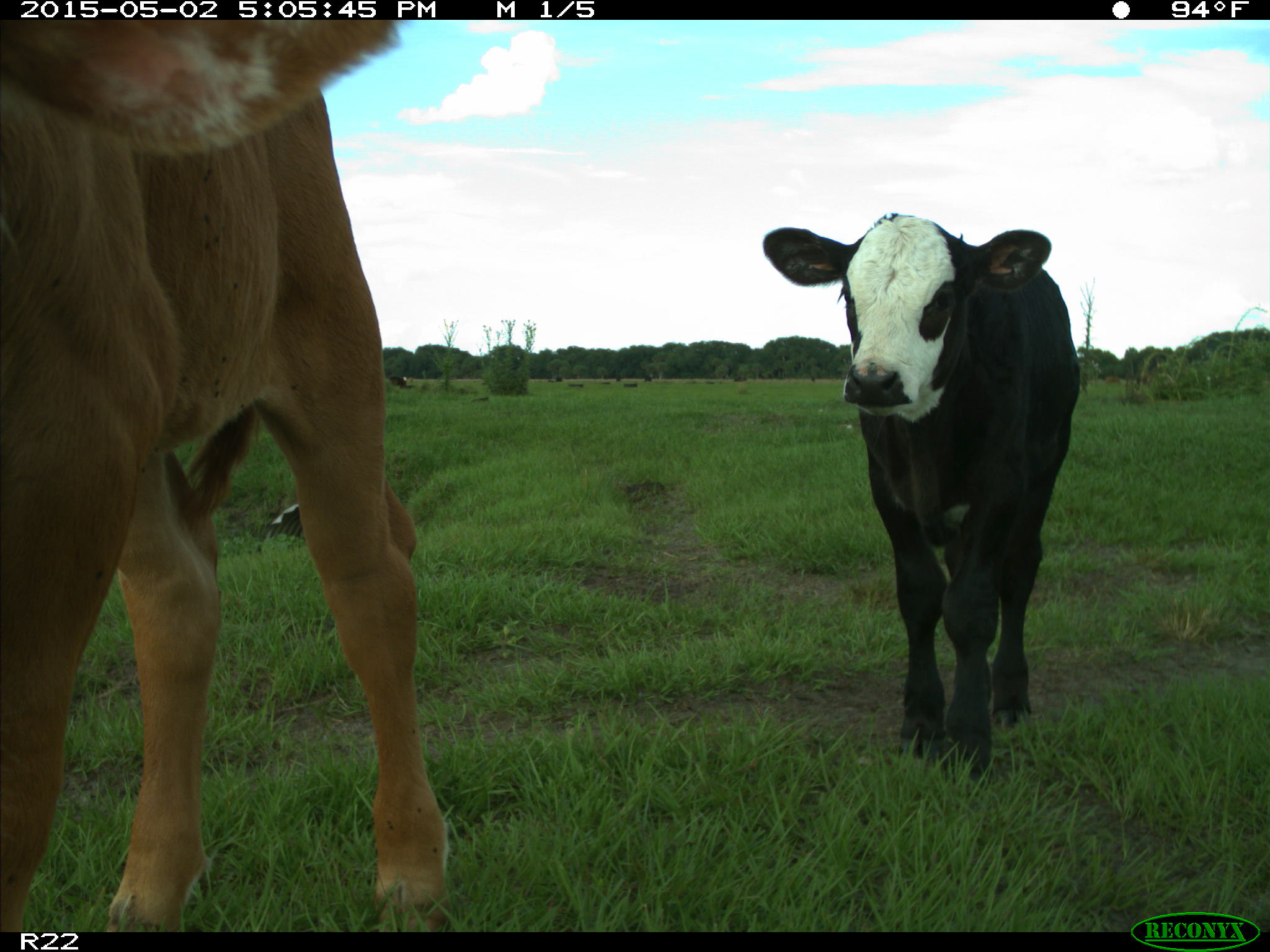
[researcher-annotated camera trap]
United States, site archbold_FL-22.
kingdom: Animalia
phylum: Chordata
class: Mammalia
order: Artiodactyla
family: Bovidae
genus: Bos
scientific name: Bos taurus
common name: domestic cow